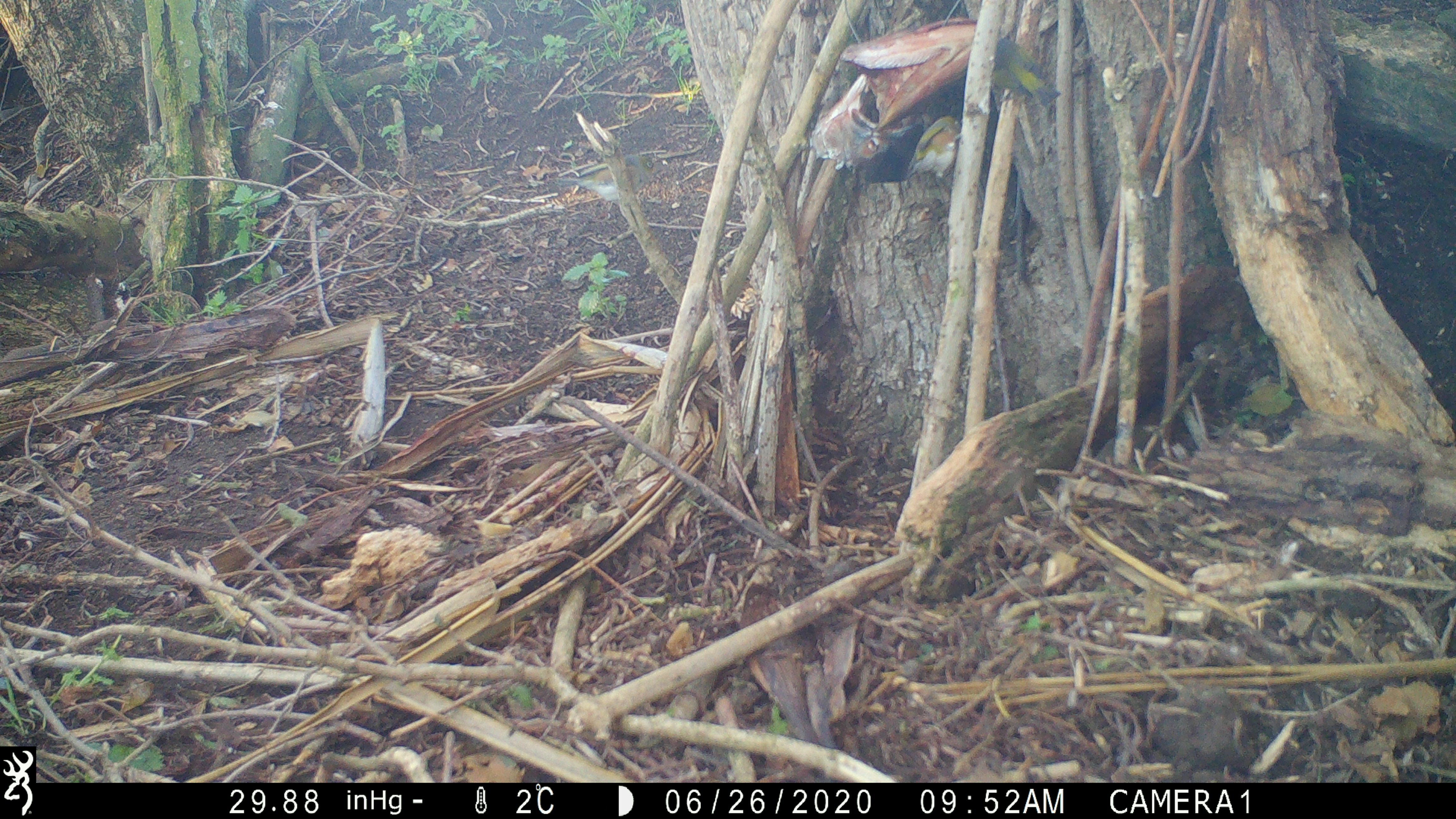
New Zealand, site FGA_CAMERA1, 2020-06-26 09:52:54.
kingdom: Animalia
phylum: Chordata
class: Aves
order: Passeriformes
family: Zosteropidae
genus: Zosterops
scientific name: Zosterops lateralis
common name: silvereye